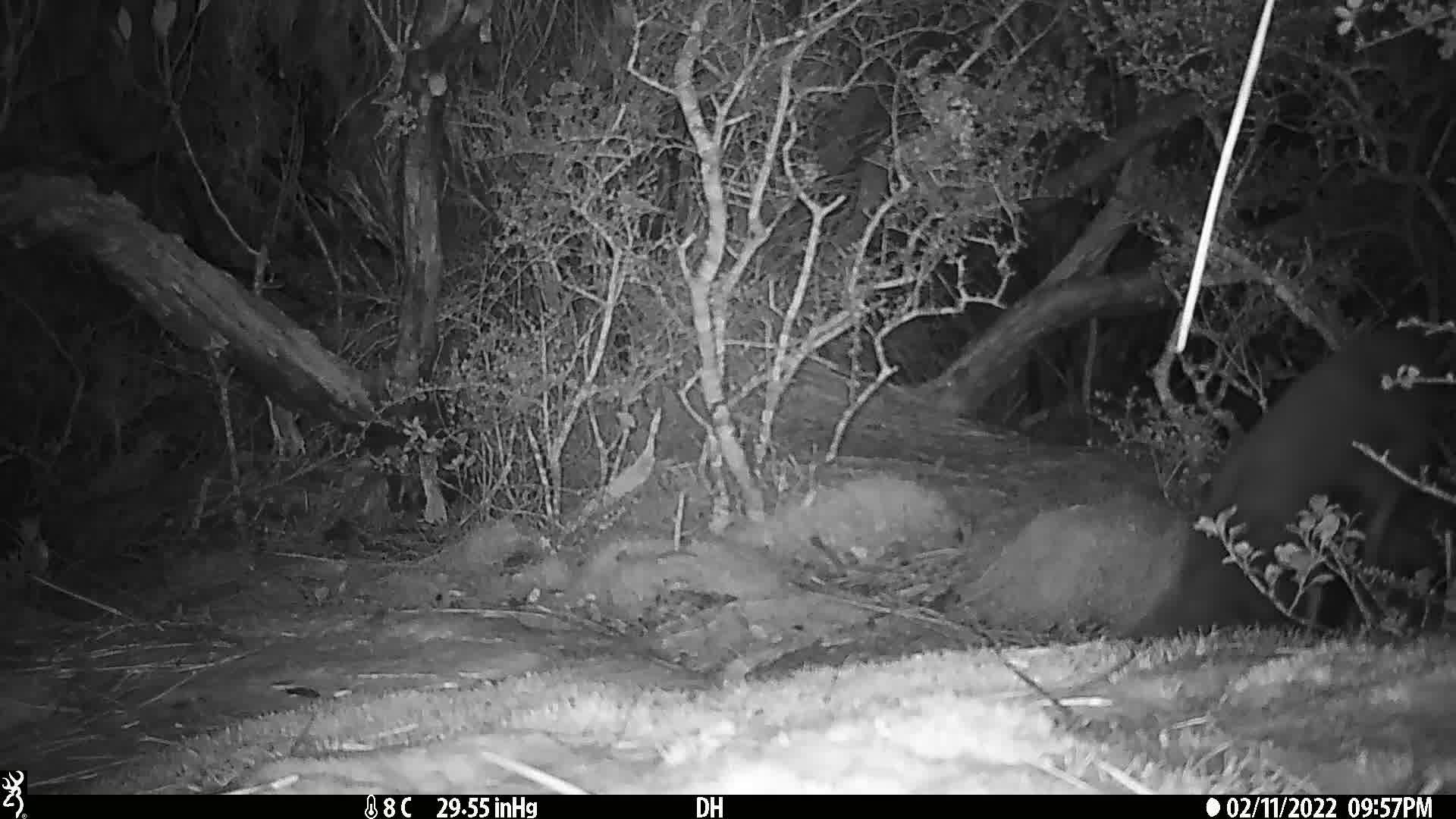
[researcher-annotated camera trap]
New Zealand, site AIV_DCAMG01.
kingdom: Animalia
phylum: Chordata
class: Aves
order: Sphenisciformes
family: Spheniscidae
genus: Megadyptes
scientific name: Megadyptes antipodes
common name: yellow-eyed penguin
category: yellow eyed penguin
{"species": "yellow eyed penguin (yellow-eyed penguin) (Megadyptes antipodes)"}